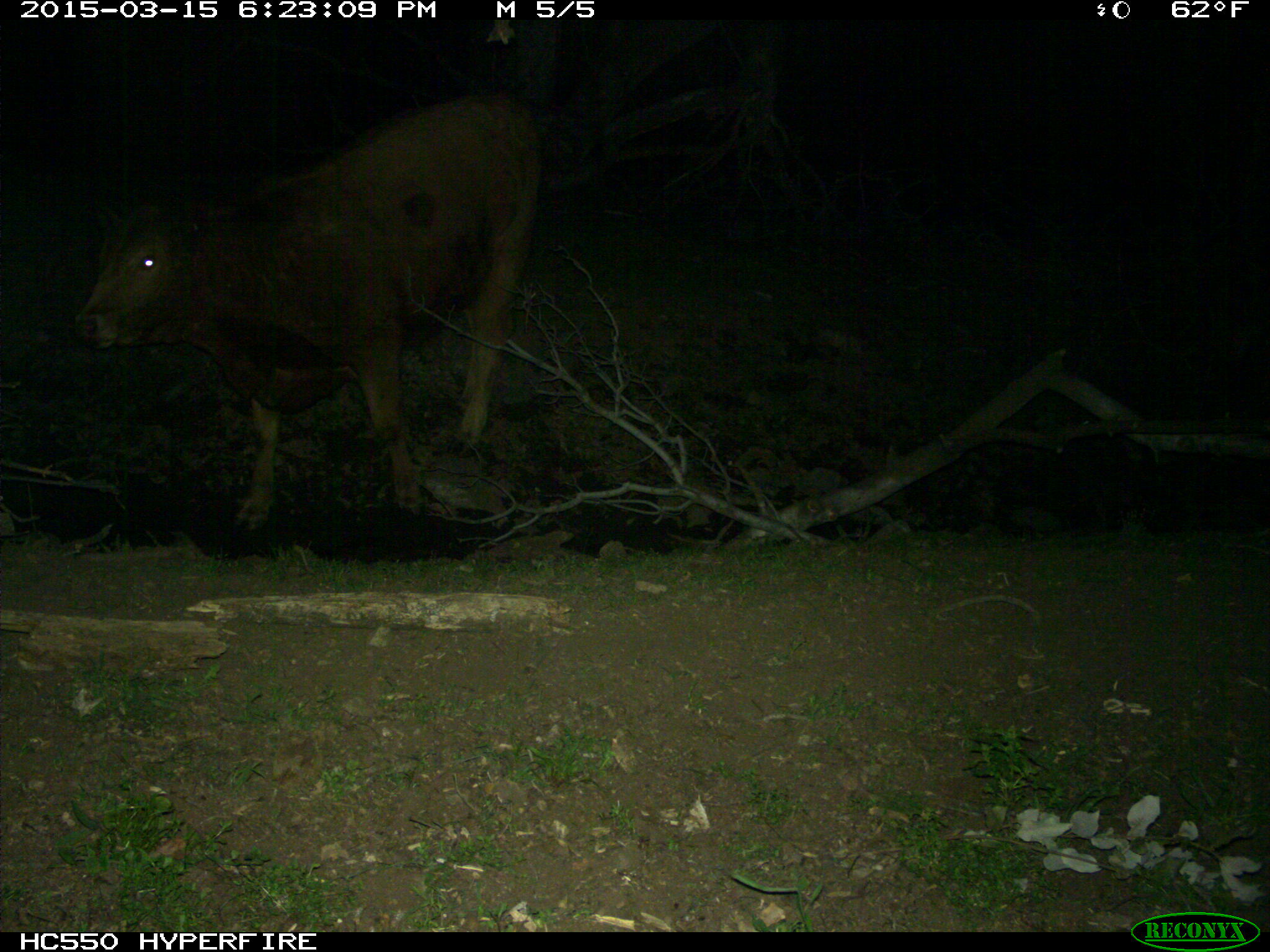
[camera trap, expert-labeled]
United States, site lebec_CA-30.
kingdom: Animalia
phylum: Chordata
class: Mammalia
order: Artiodactyla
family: Bovidae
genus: Bos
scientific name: Bos taurus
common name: domestic cow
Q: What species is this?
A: Bos taurus (domestic cow).